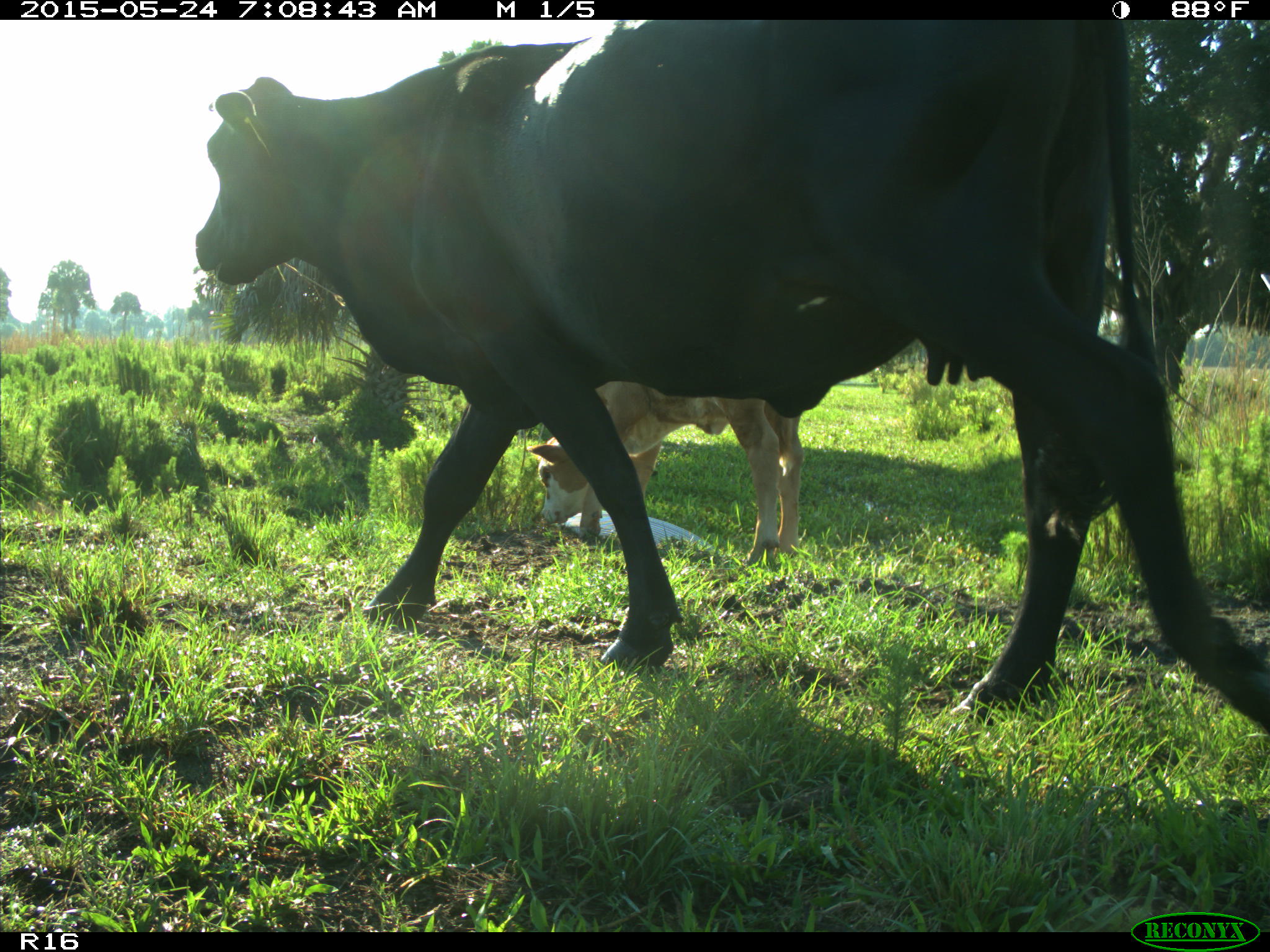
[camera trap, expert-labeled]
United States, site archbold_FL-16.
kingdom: Animalia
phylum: Chordata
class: Mammalia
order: Artiodactyla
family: Bovidae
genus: Bos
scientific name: Bos taurus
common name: domestic cow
Bos taurus (domestic cow).